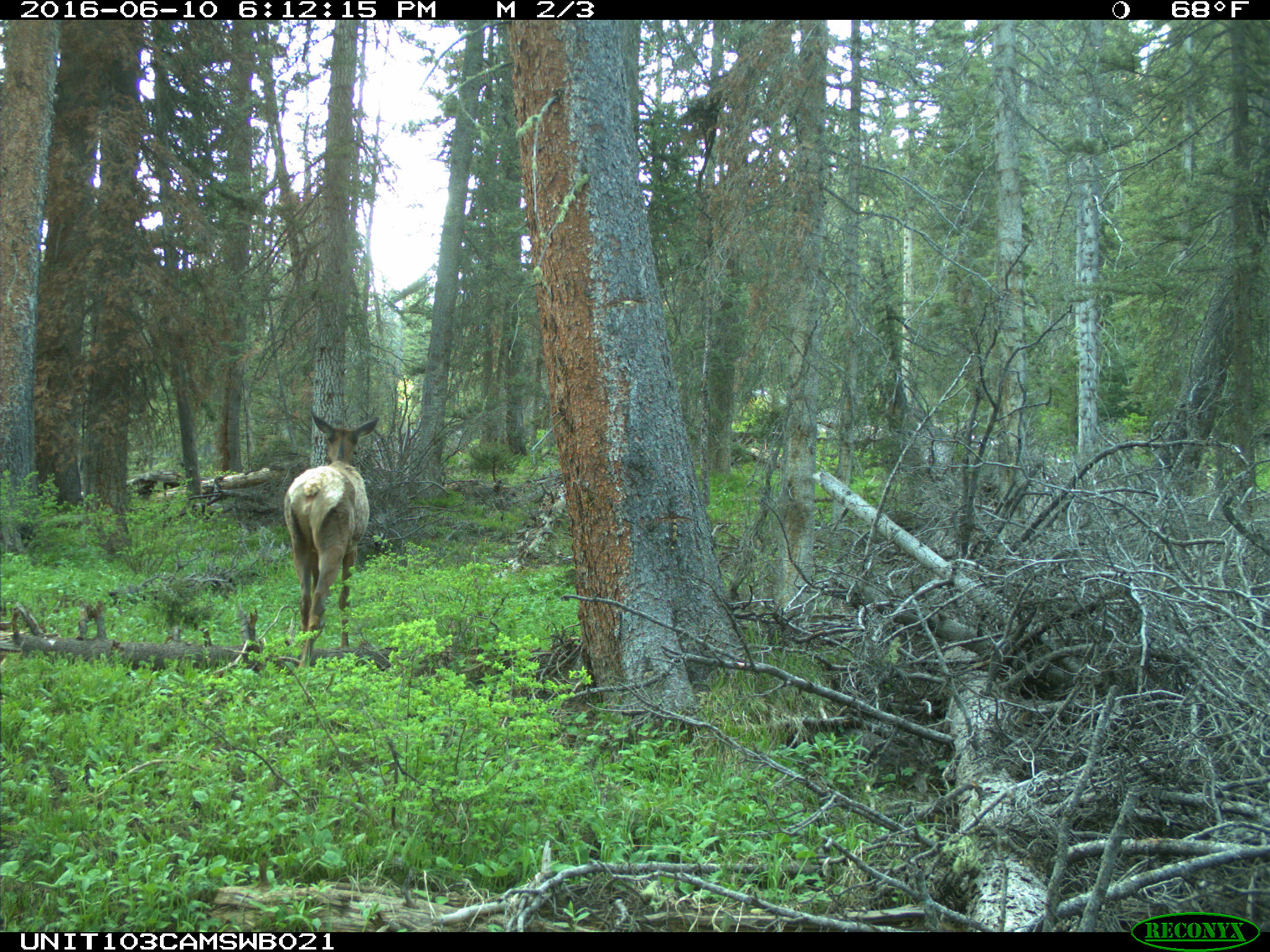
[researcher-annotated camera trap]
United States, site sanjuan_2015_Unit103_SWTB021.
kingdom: Animalia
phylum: Chordata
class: Mammalia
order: Artiodactyla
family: Cervidae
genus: Cervus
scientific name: Cervus elaphus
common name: red deer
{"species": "Cervus elaphus (red deer)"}